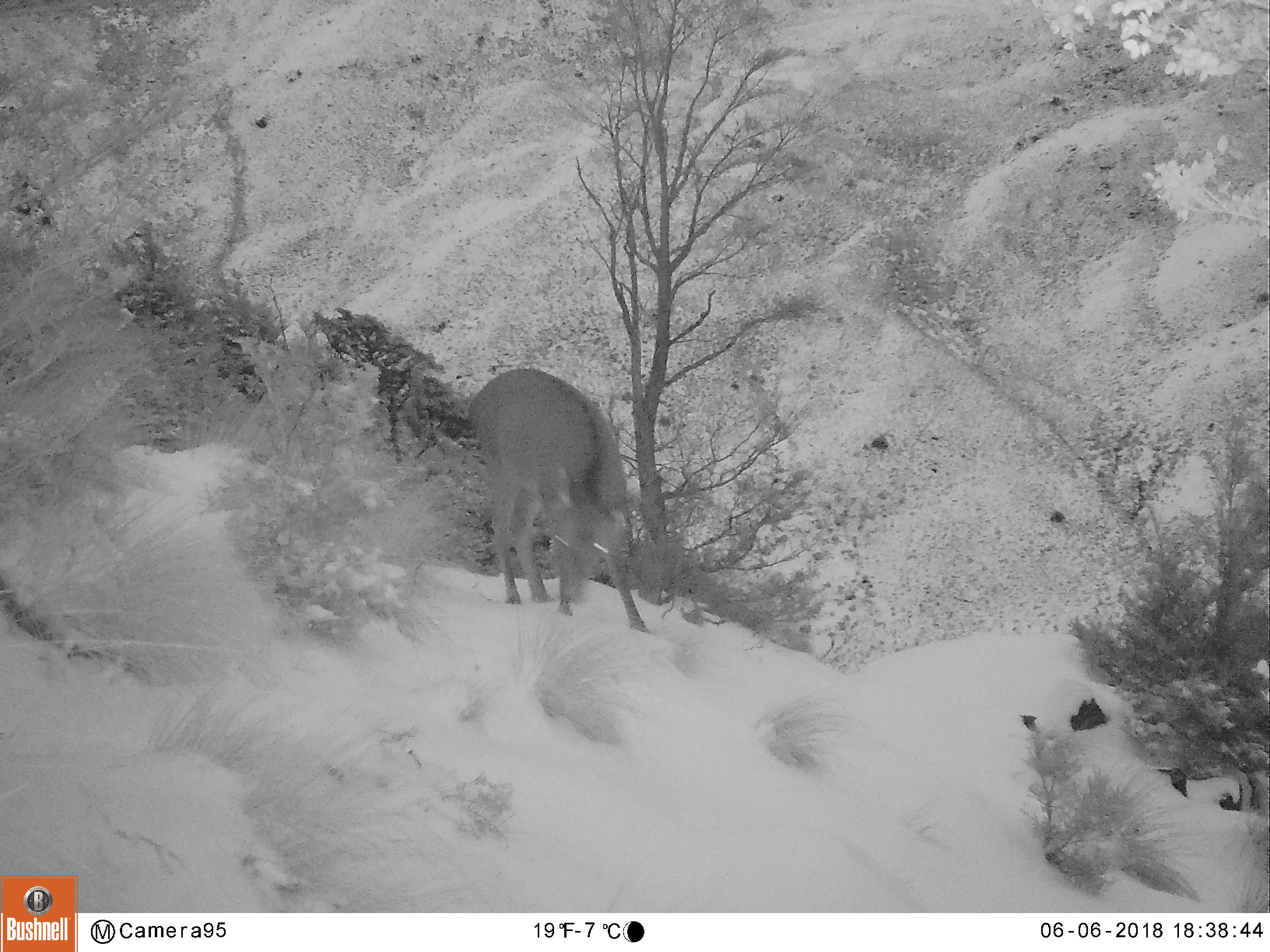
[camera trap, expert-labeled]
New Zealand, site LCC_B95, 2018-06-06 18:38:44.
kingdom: Animalia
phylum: Chordata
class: Mammalia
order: Artiodactyla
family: Cervidae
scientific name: Cervidae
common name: deer